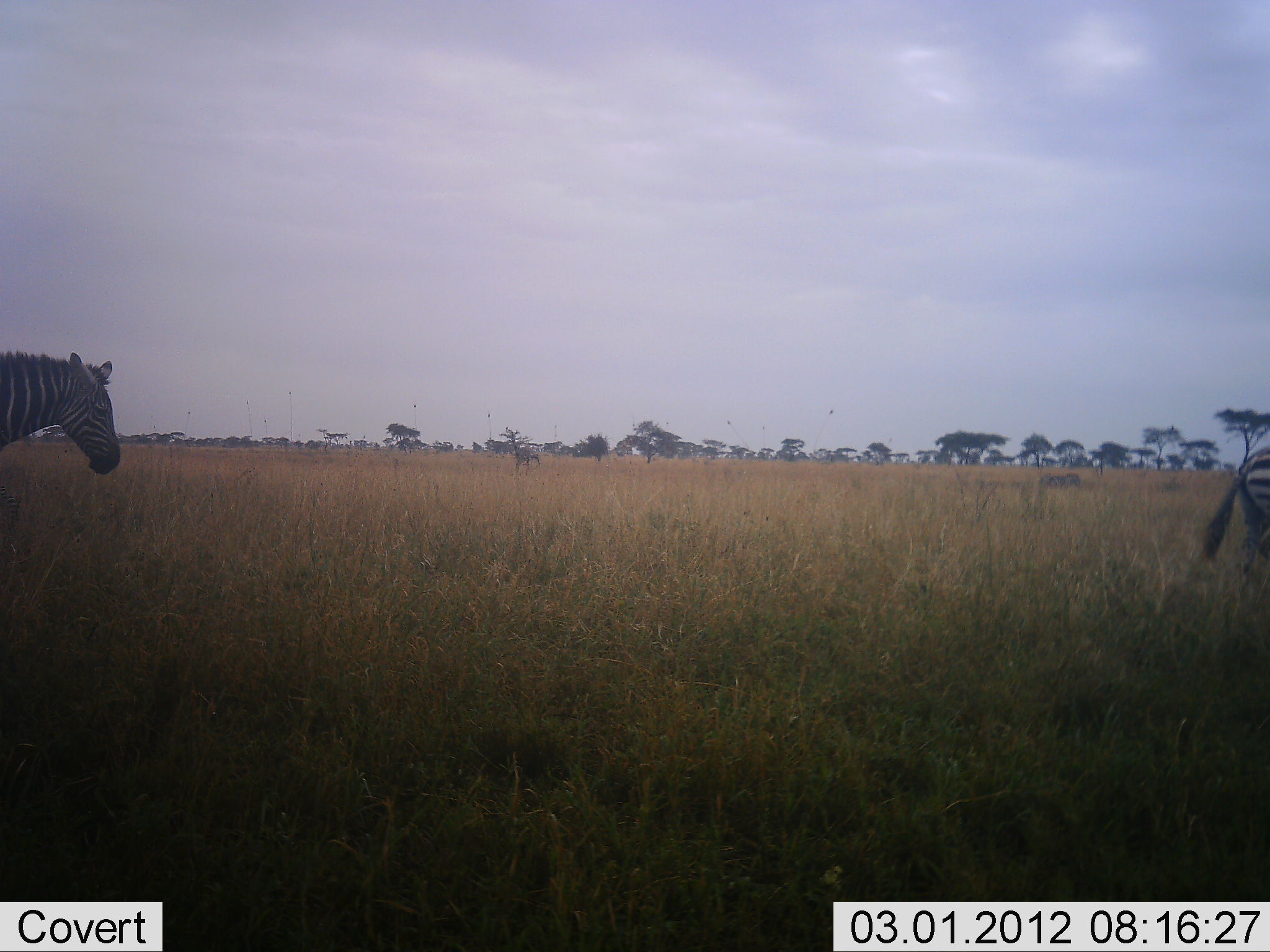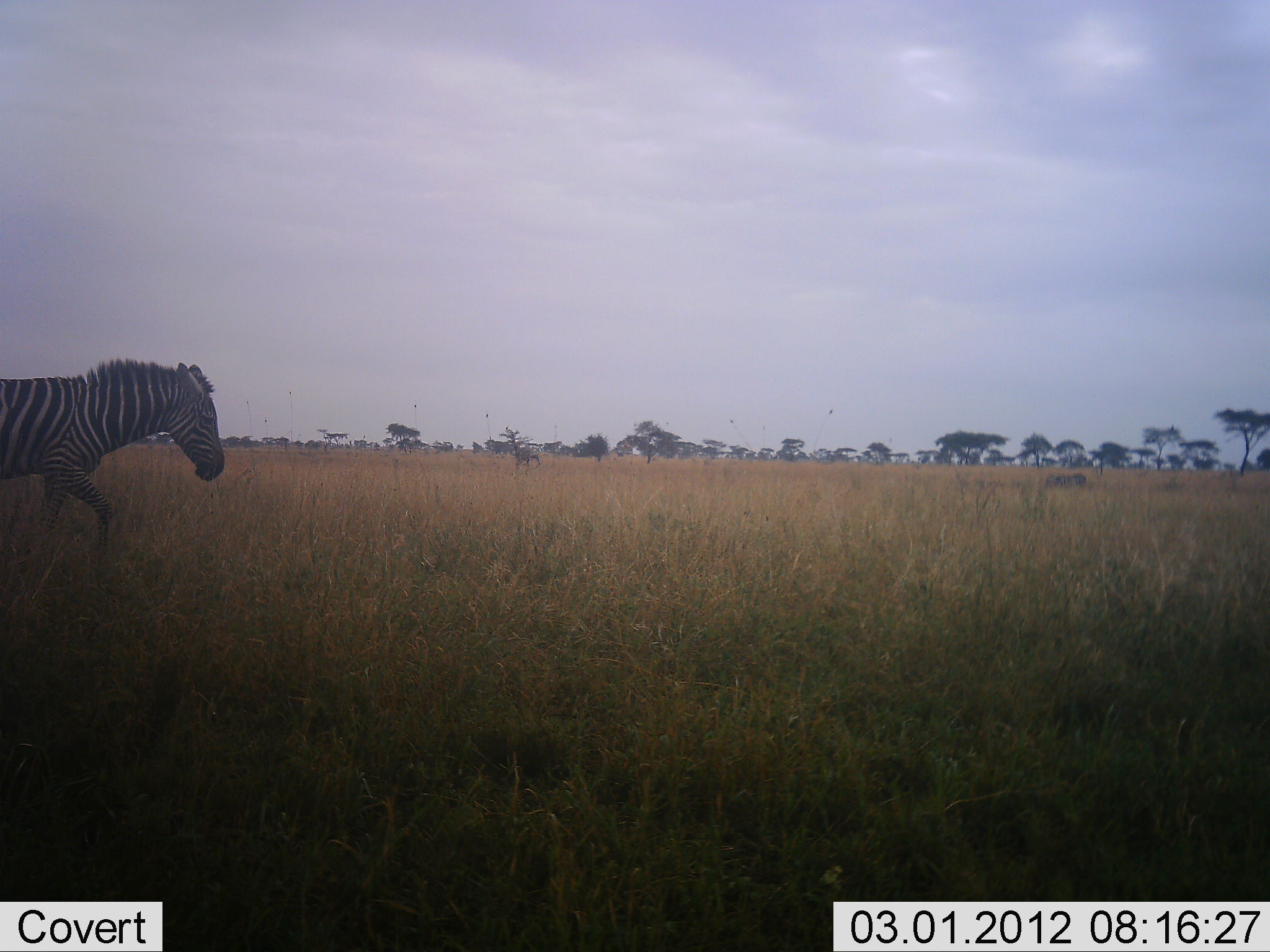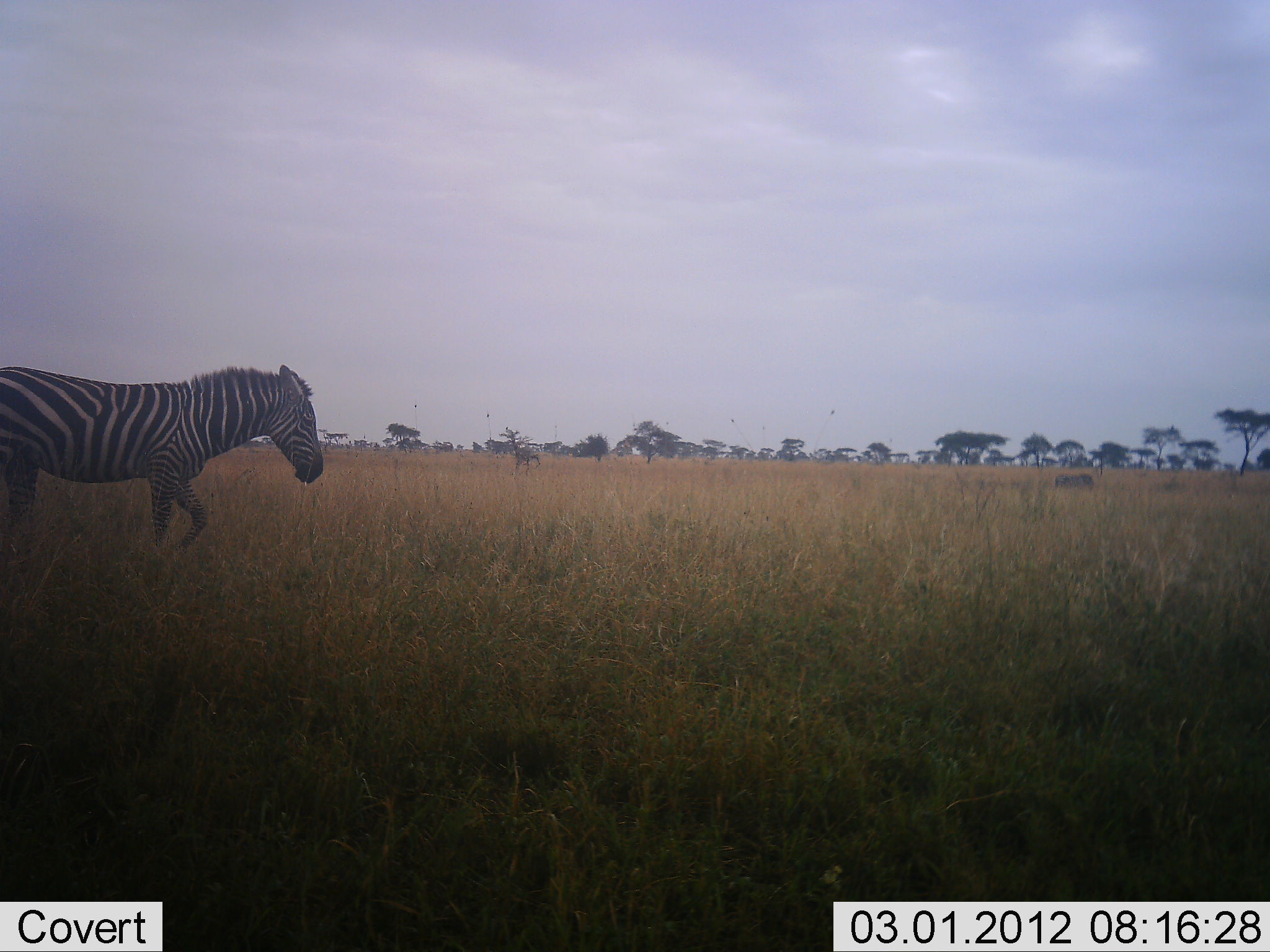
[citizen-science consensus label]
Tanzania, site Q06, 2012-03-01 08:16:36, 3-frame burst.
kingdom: Animalia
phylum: Chordata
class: Mammalia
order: Perissodactyla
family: Equidae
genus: Equus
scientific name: Equus quagga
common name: plains zebra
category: zebra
Zebra (plains zebra) (Equus quagga), count 3. Behavior (volunteer vote fractions): standing 12%, resting 0%, moving 94%, interacting 0%. Young present (vote fraction): 0%. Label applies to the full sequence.